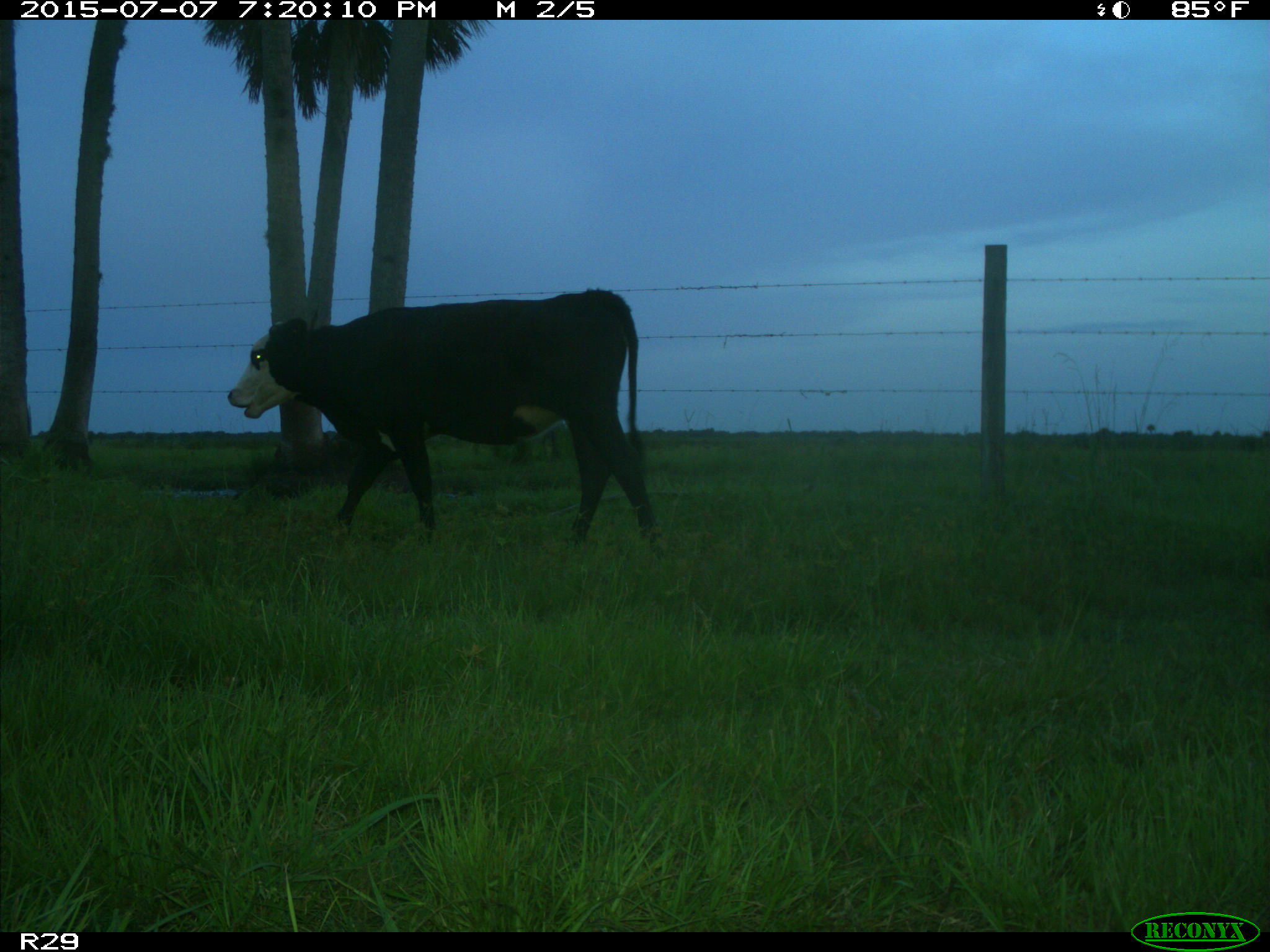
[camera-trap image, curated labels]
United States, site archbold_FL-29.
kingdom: Animalia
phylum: Chordata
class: Mammalia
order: Artiodactyla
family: Bovidae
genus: Bos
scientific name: Bos taurus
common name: domestic cow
Bos taurus (domestic cow).